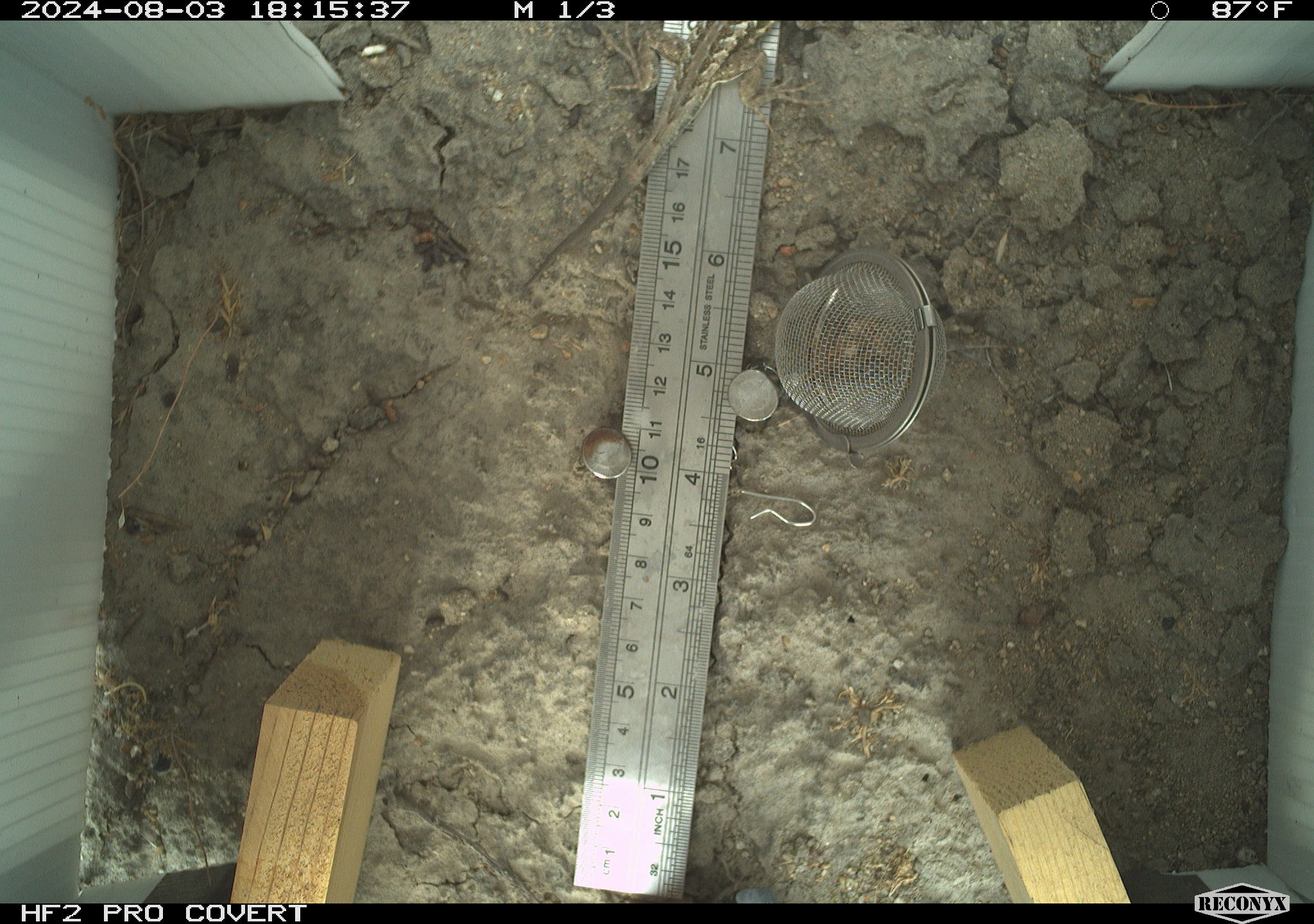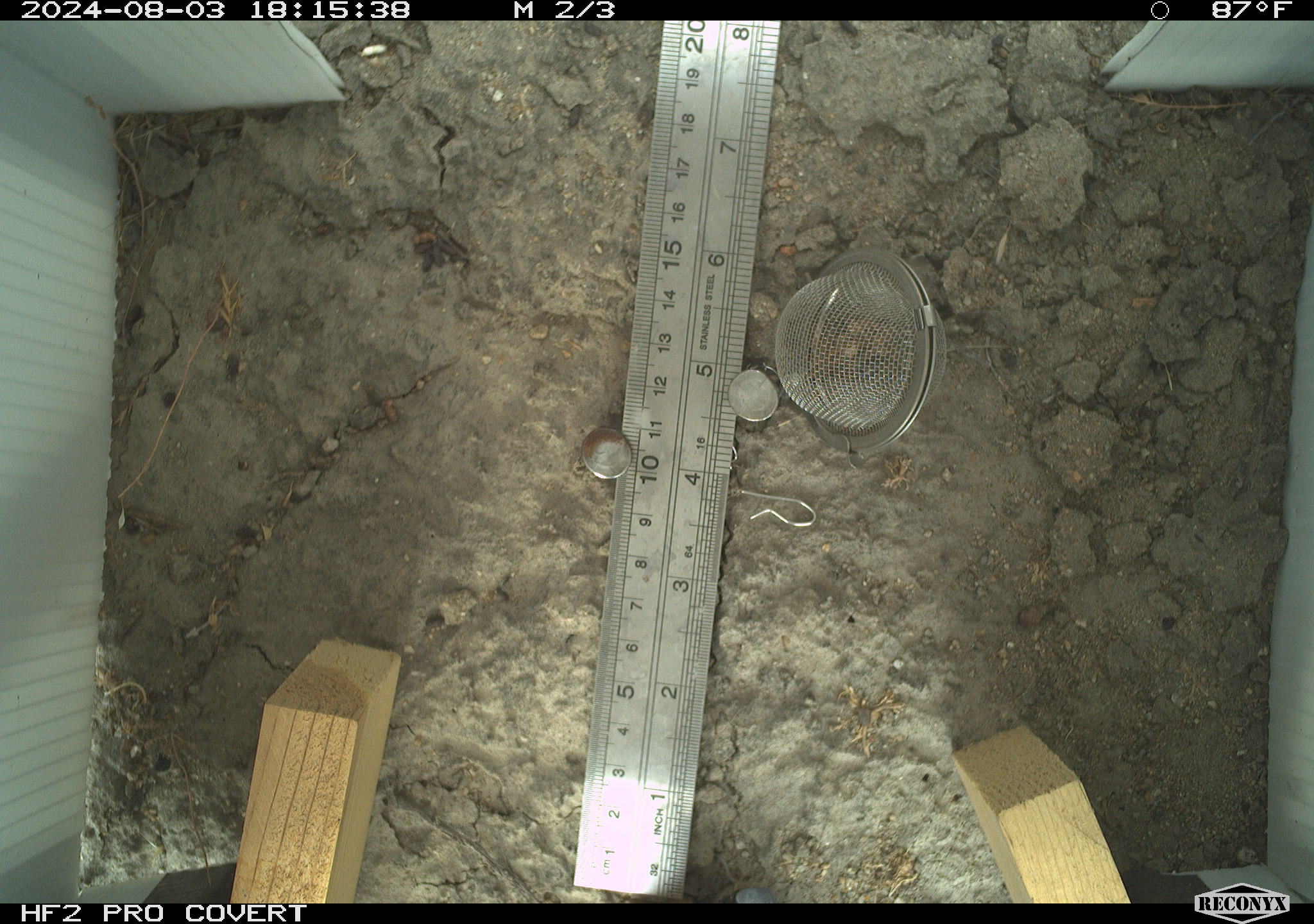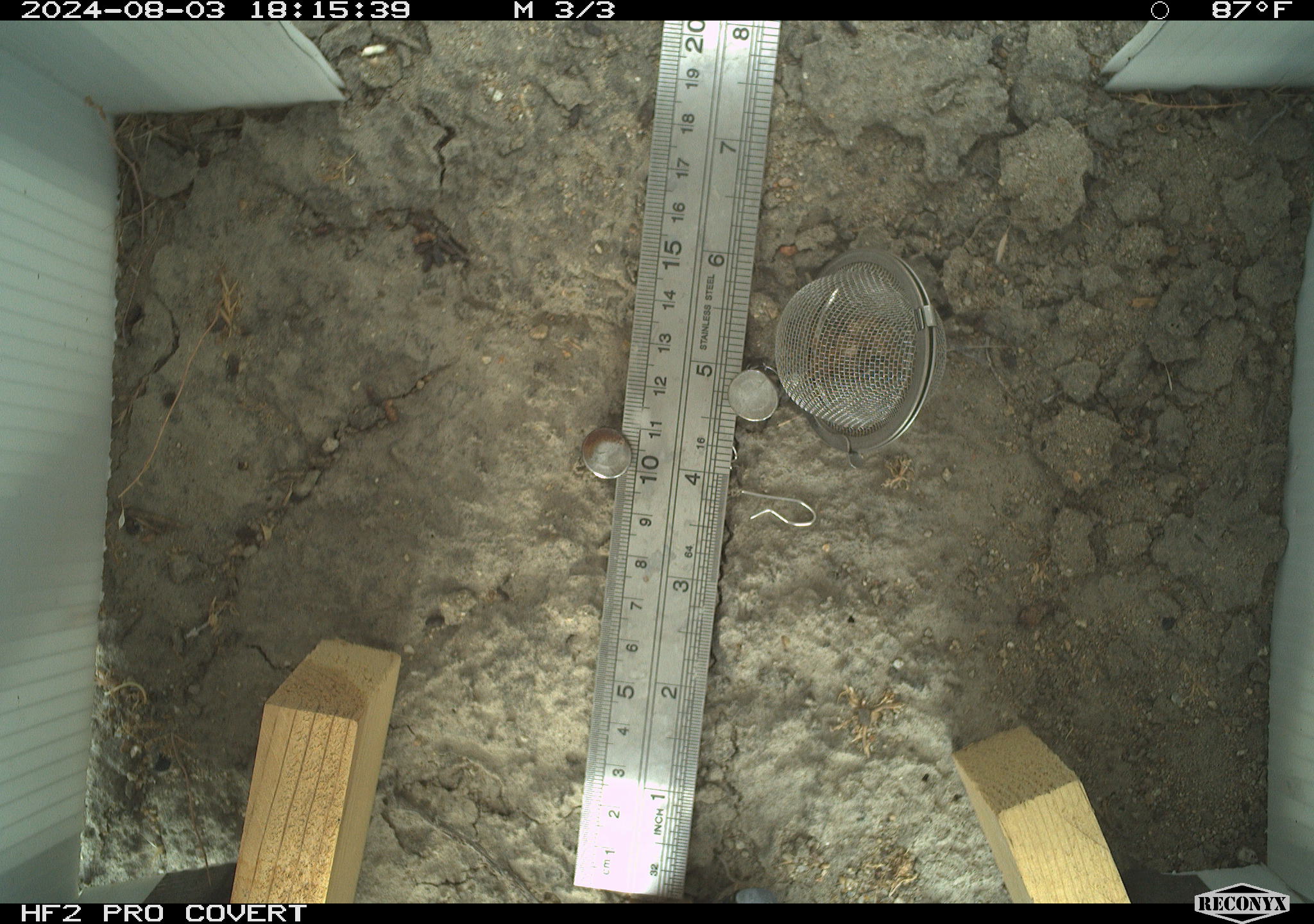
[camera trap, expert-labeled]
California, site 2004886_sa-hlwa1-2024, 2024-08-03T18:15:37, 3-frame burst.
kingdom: Animalia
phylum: Chordata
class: Reptilia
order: Squamata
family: Phrynosomatidae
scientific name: Phrynosomatidae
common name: phrynosomatid lizards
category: phrynosomatidae family